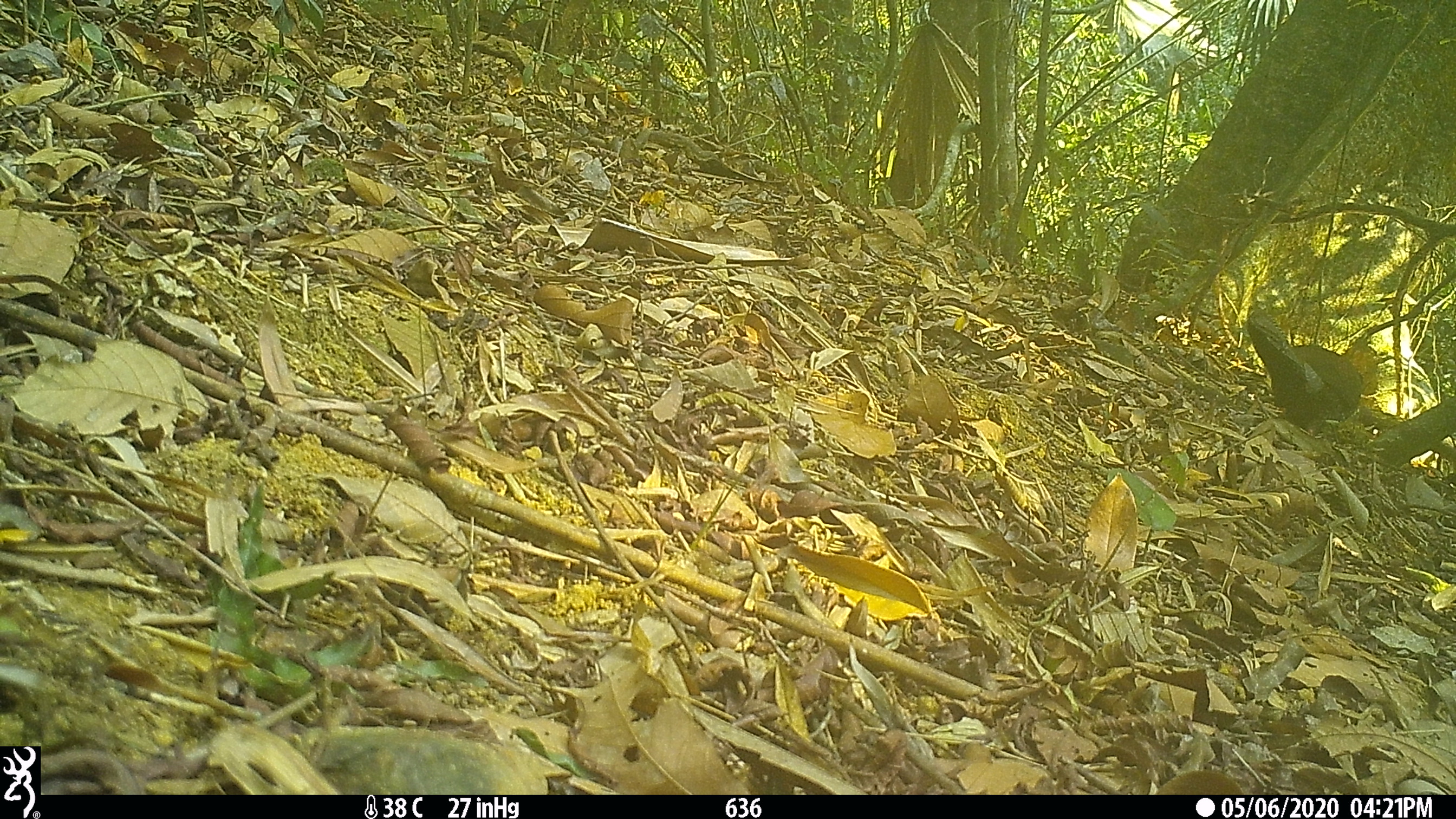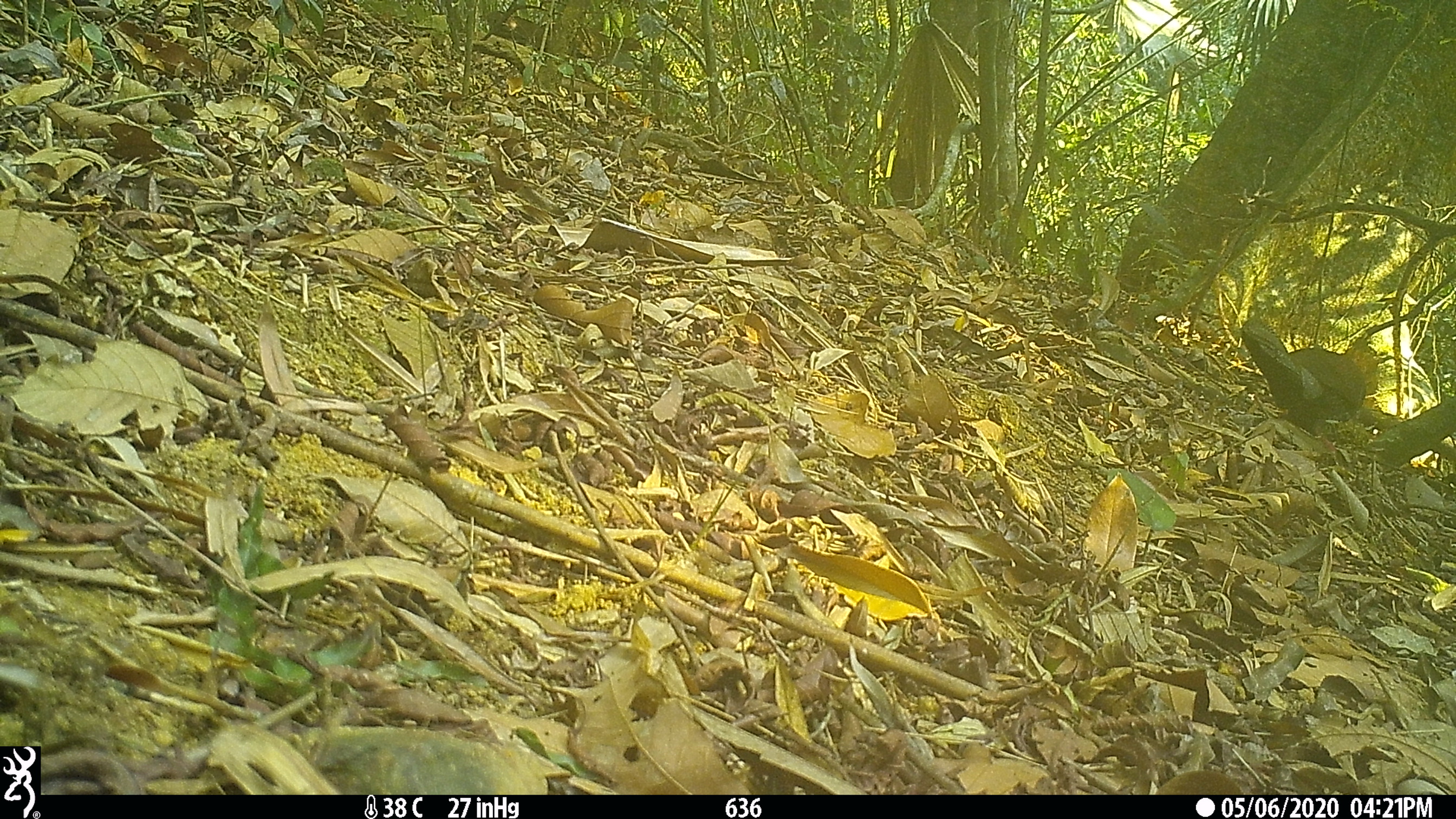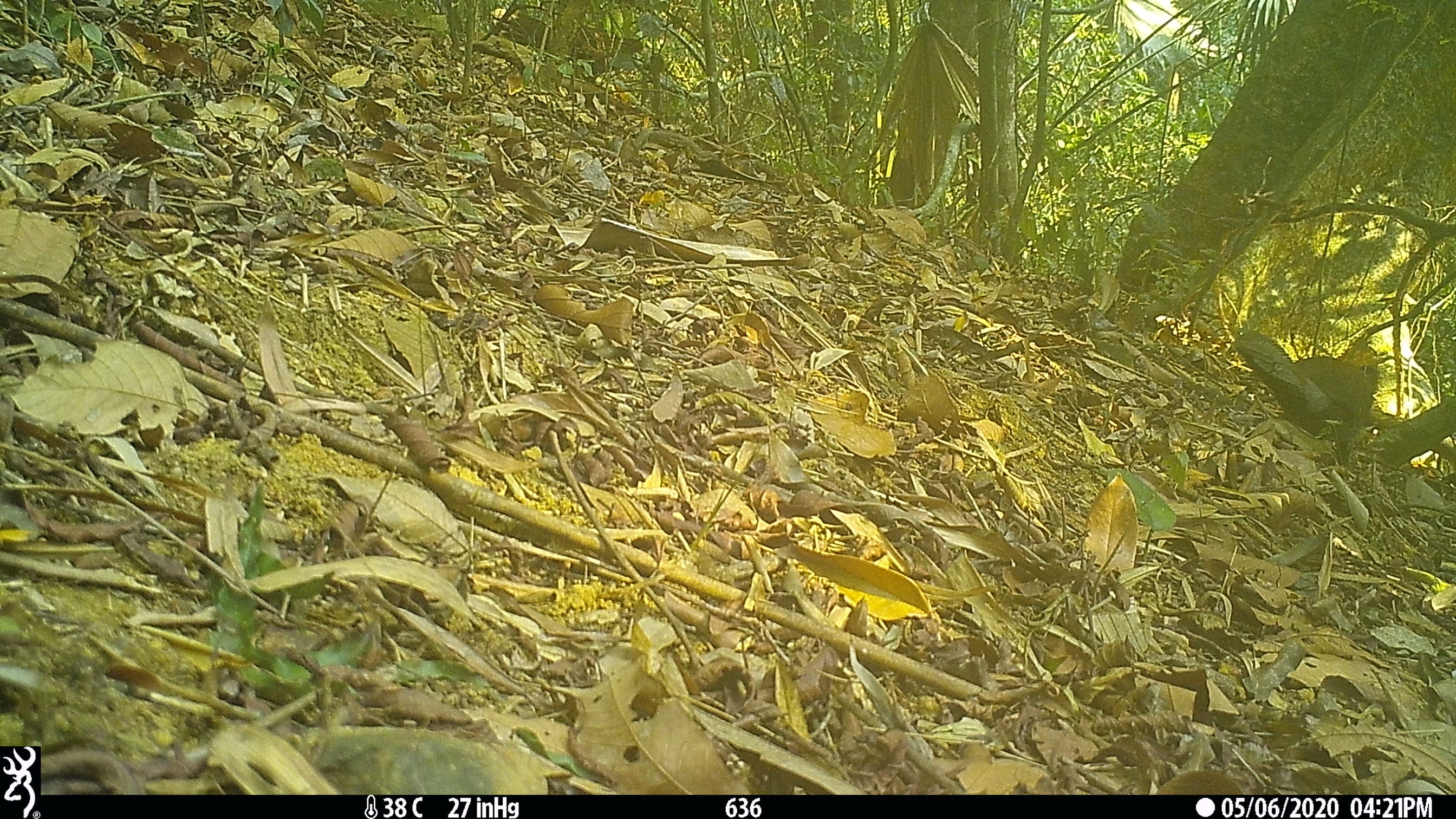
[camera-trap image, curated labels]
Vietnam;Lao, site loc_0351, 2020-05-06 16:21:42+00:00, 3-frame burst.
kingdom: Animalia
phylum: Chordata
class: Aves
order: Galliformes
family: Phasianidae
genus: Lophura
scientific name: Lophura nycthemera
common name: silver pheasant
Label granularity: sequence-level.